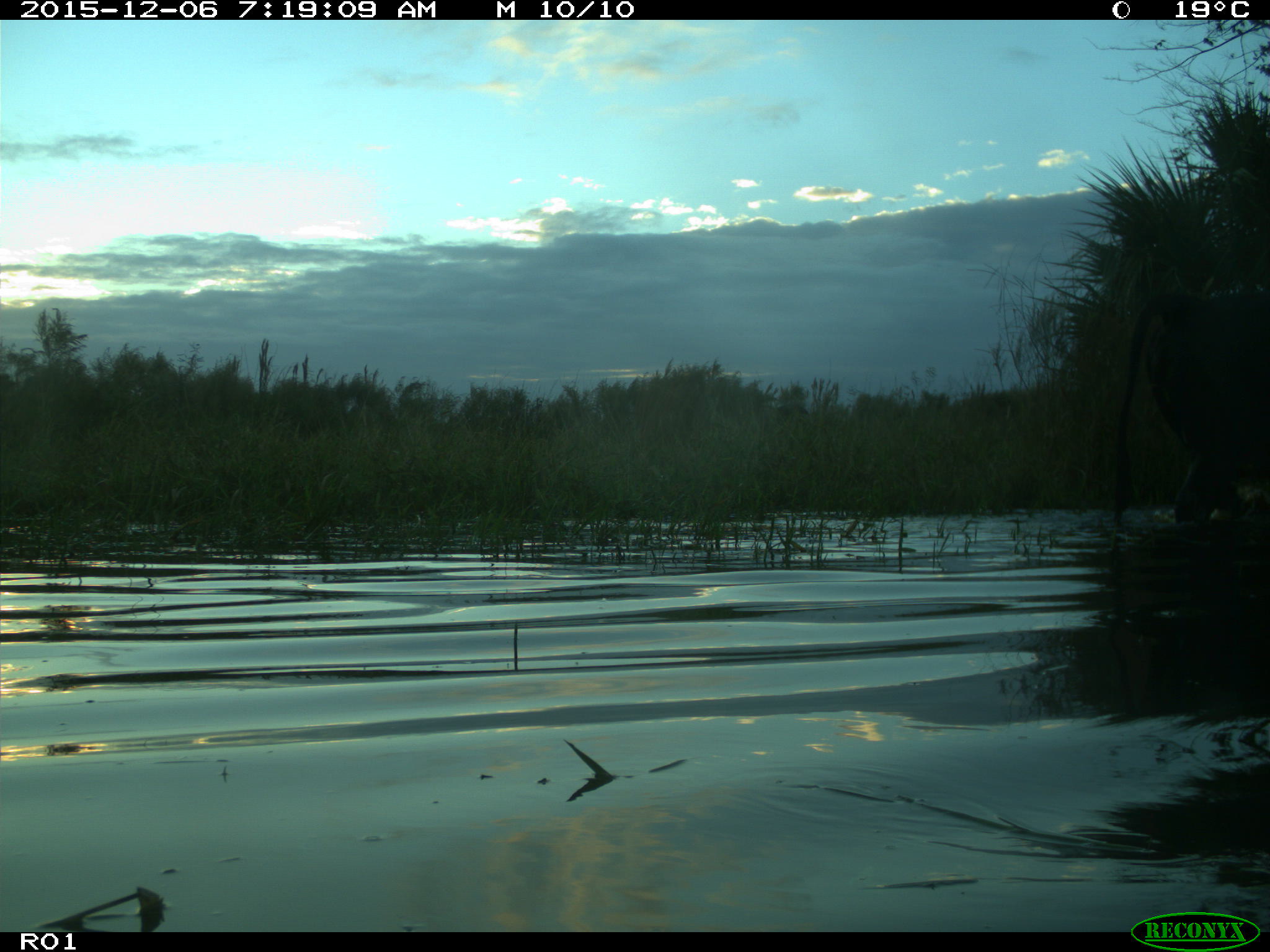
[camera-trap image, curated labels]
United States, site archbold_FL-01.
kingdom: Animalia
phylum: Chordata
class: Mammalia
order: Artiodactyla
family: Bovidae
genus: Bos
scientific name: Bos taurus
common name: domestic cow